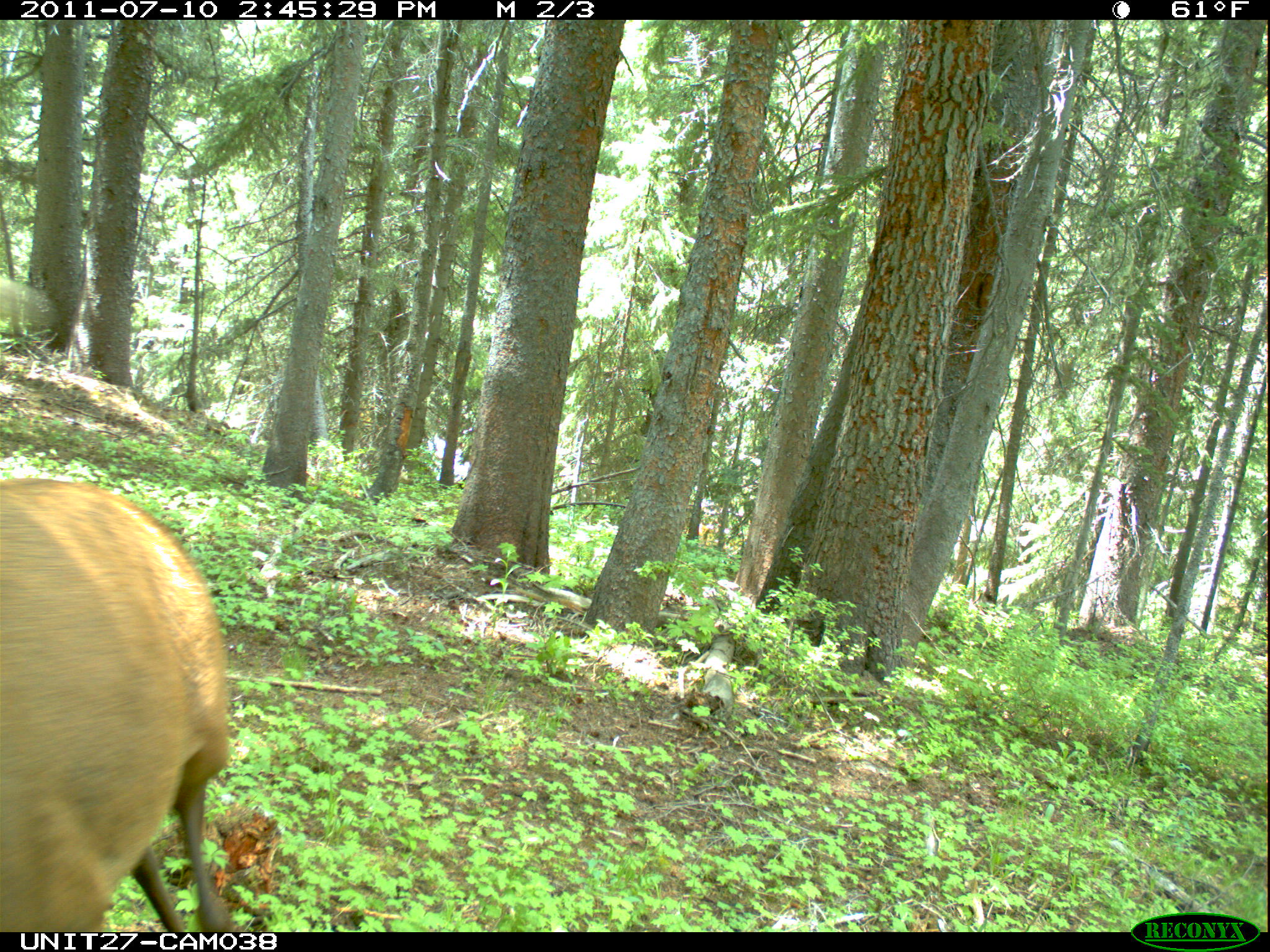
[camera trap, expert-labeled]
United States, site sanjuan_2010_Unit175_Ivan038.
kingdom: Animalia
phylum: Chordata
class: Mammalia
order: Artiodactyla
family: Cervidae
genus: Cervus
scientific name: Cervus elaphus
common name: red deer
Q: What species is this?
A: Cervus elaphus (red deer).